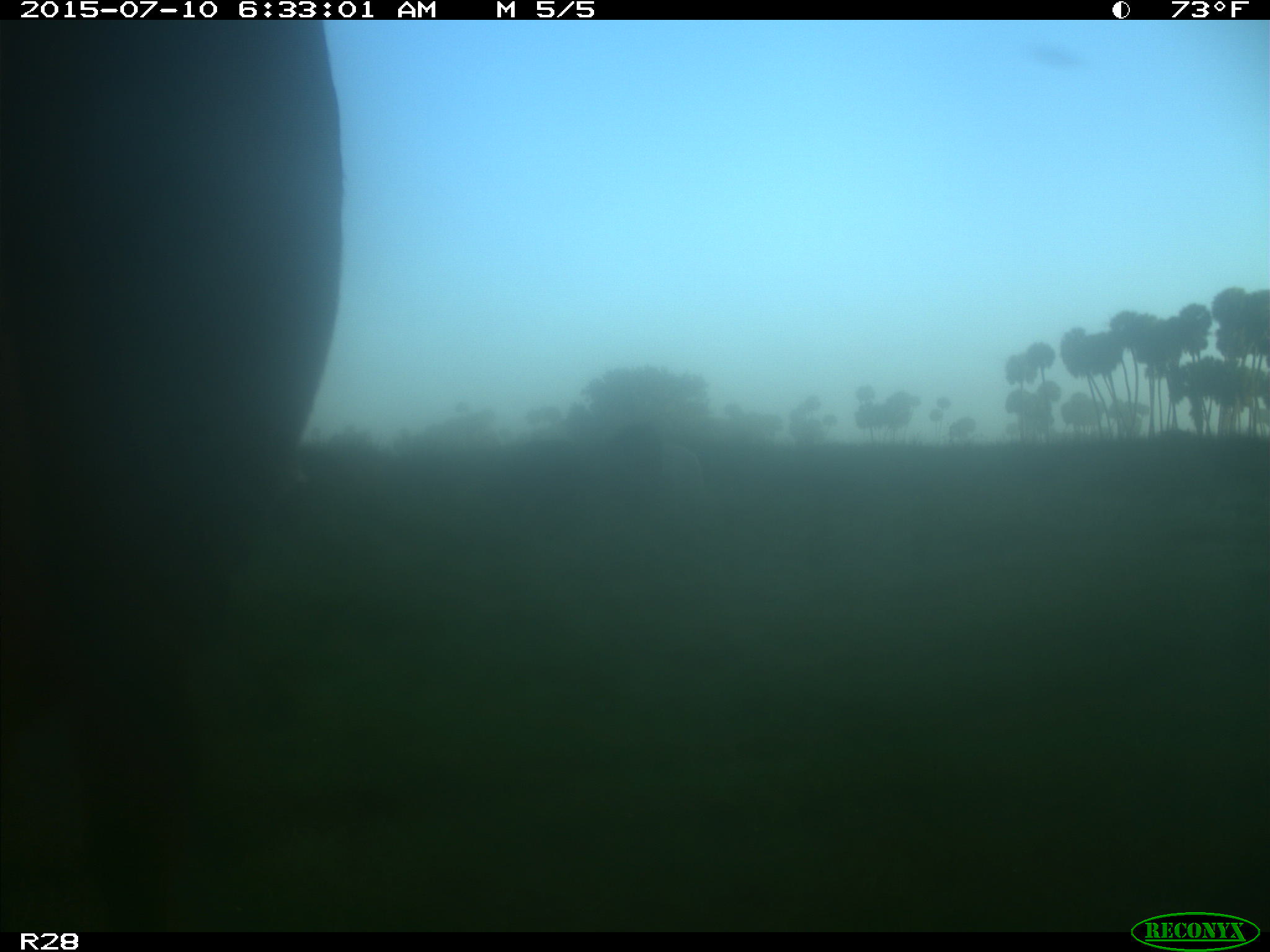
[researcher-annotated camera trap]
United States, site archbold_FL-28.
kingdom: Animalia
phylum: Chordata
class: Mammalia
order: Artiodactyla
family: Bovidae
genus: Bos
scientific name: Bos taurus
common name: domestic cow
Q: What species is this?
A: Bos taurus (domestic cow).